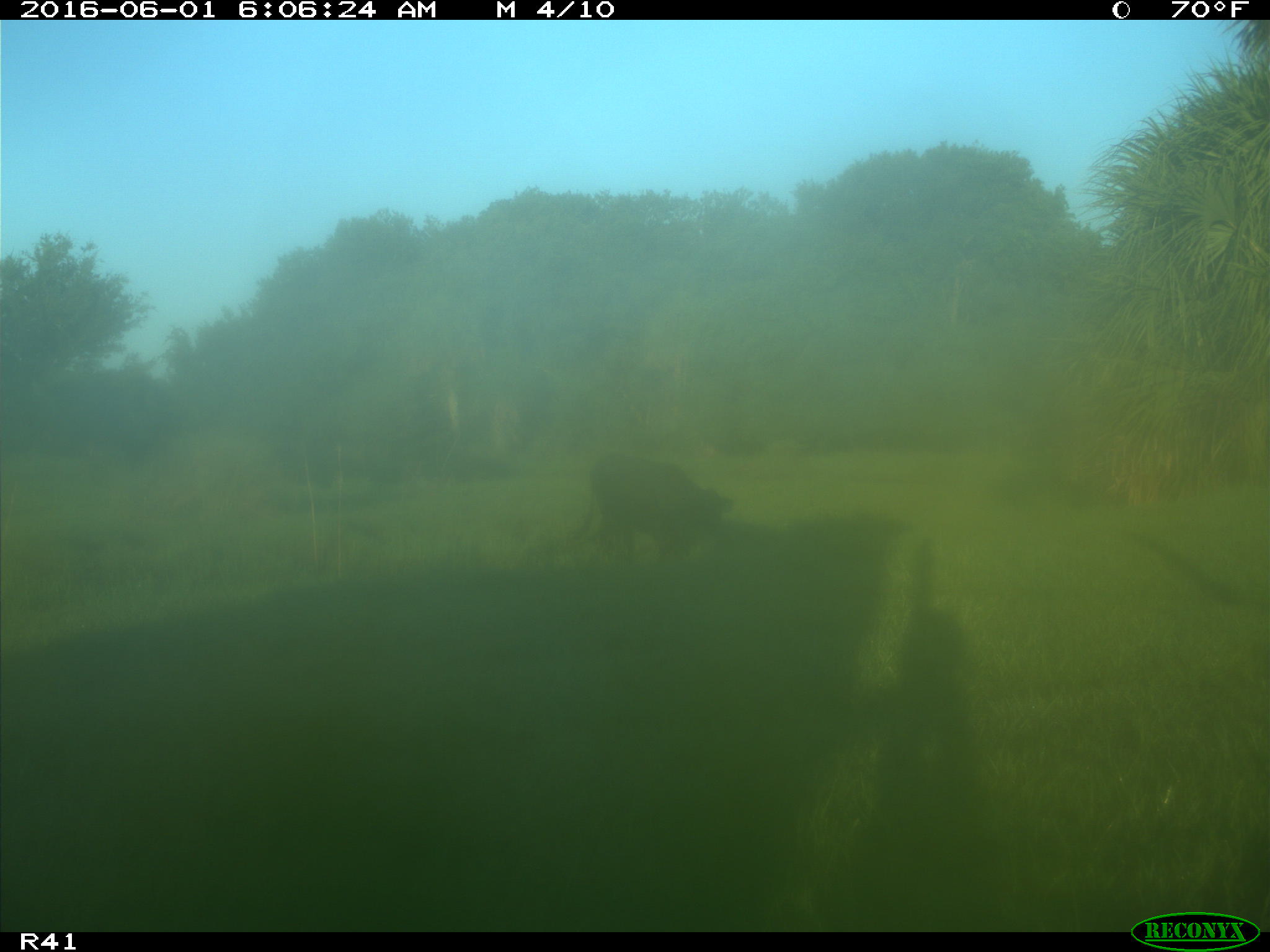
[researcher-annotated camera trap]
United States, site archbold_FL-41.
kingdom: Animalia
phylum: Chordata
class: Mammalia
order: Artiodactyla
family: Bovidae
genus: Bos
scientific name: Bos taurus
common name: domestic cow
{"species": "Bos taurus (domestic cow)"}